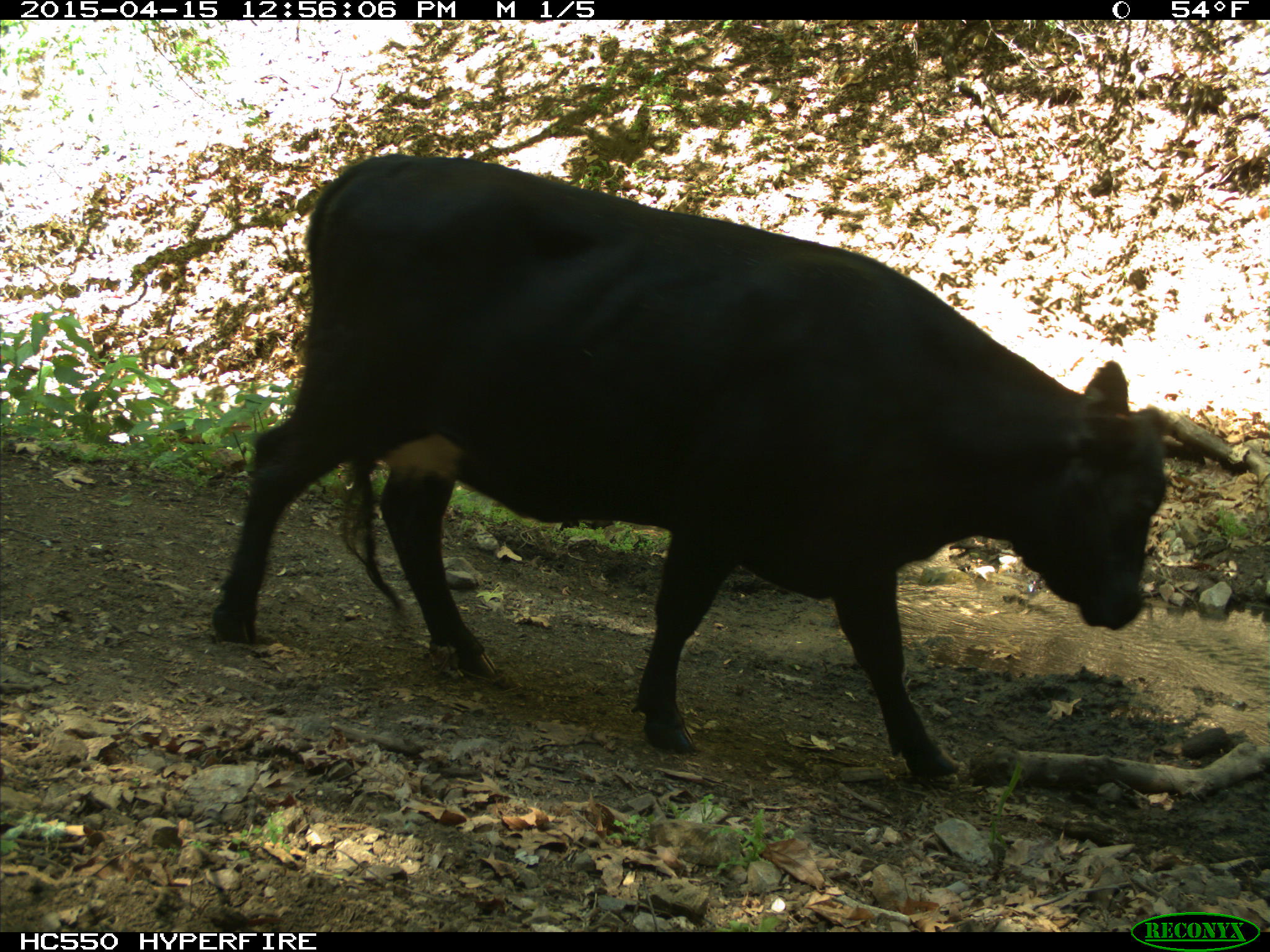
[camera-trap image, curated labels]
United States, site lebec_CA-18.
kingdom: Animalia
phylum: Chordata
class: Mammalia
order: Artiodactyla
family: Bovidae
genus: Bos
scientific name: Bos taurus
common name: domestic cow